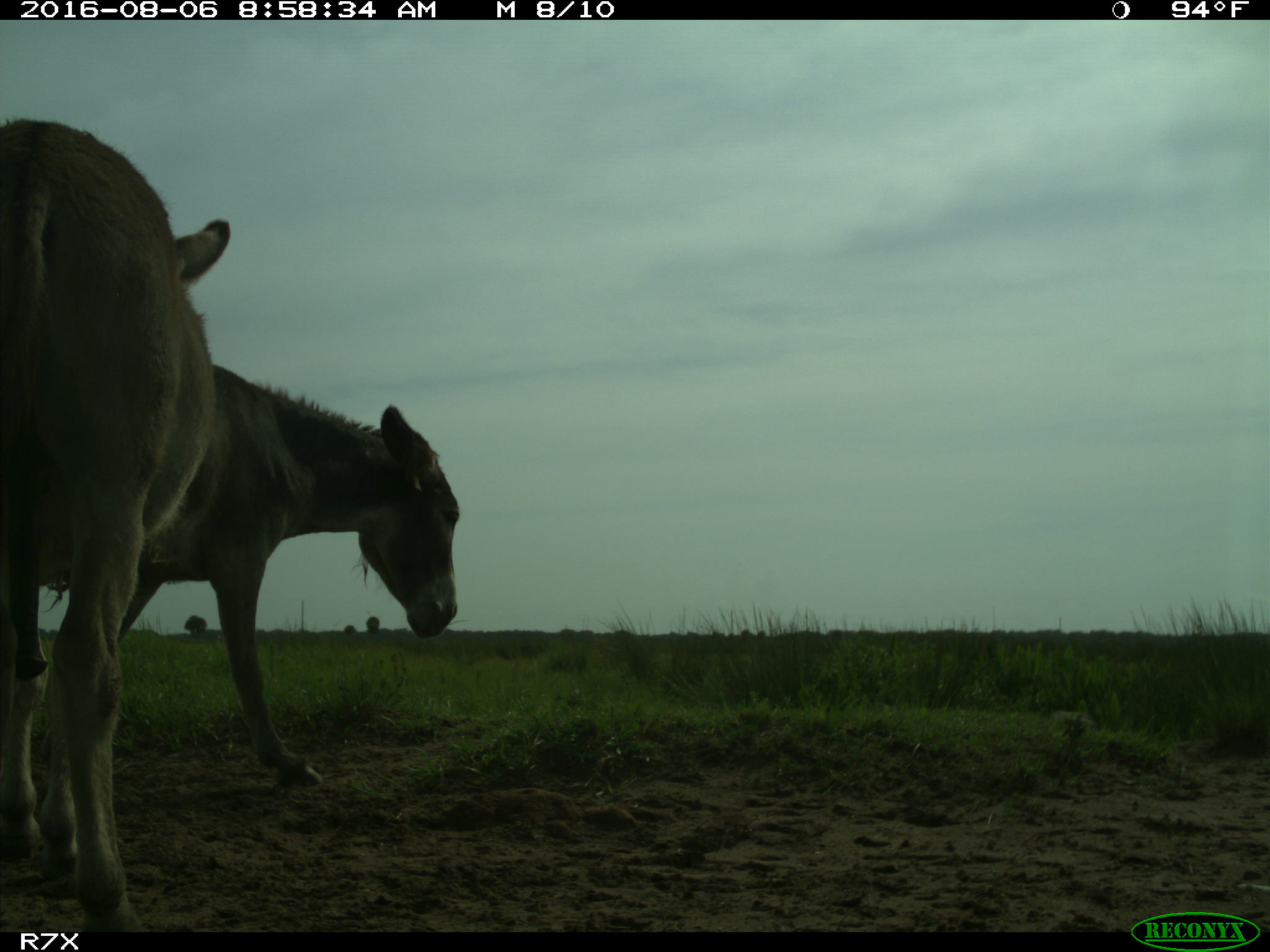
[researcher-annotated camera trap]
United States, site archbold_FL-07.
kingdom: Animalia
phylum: Chordata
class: Mammalia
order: Perissodactyla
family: Equidae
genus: Equus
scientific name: Equus africanus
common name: african wild ass